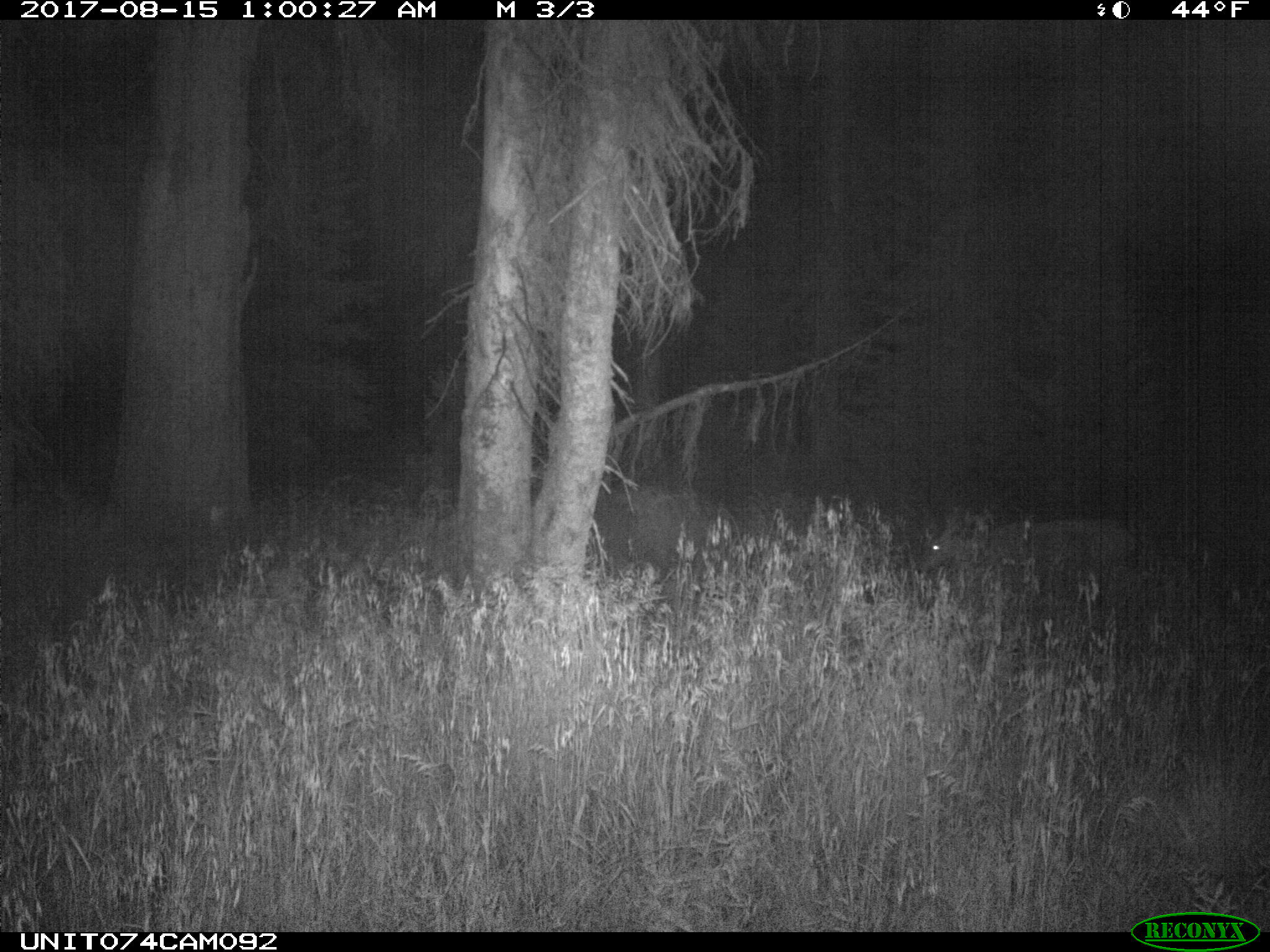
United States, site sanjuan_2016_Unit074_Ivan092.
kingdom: Animalia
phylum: Chordata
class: Mammalia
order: Artiodactyla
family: Cervidae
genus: Odocoileus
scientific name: Odocoileus hemionus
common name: mule deer